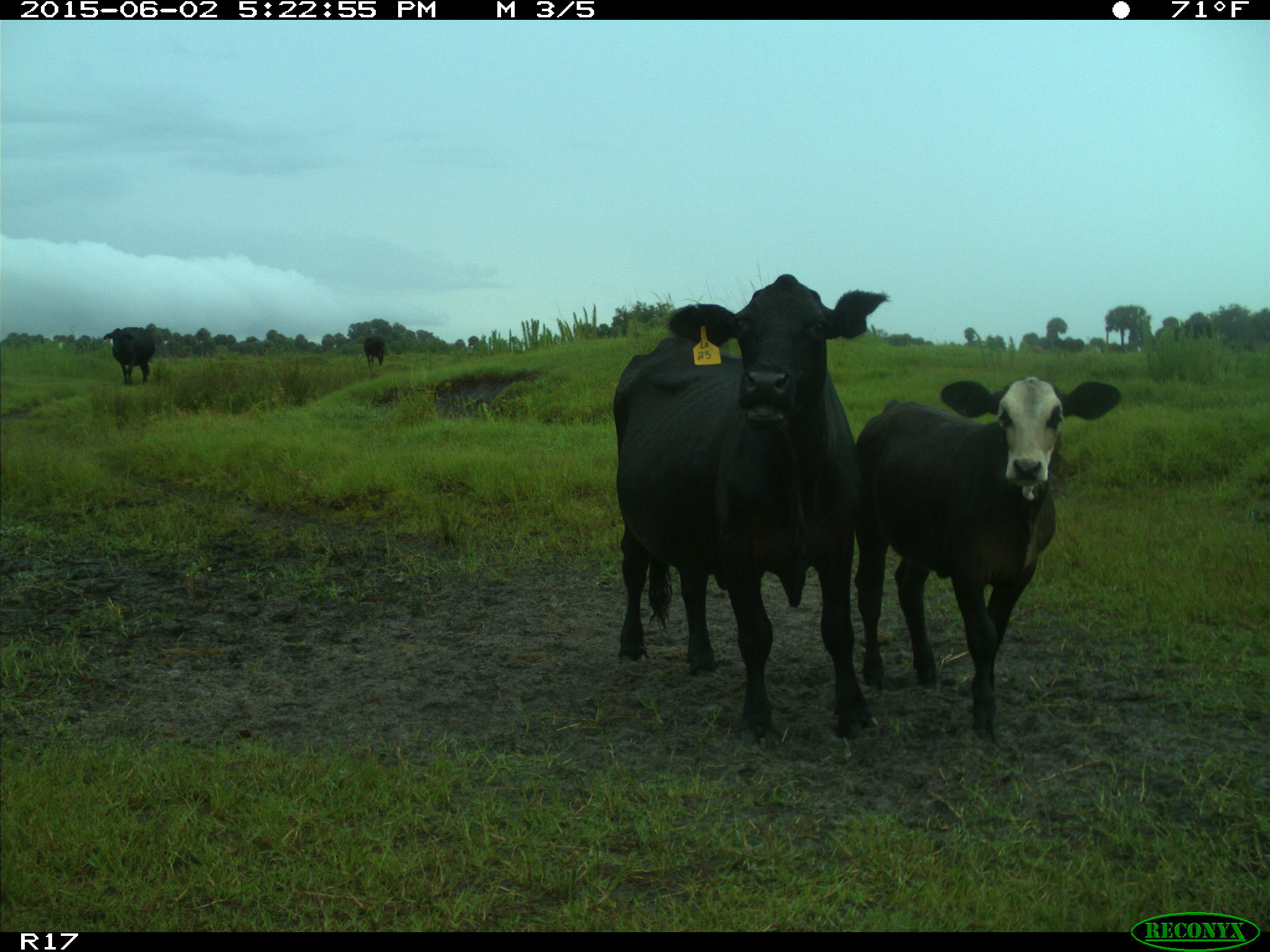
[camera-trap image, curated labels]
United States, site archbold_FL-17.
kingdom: Animalia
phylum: Chordata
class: Mammalia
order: Artiodactyla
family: Bovidae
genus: Bos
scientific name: Bos taurus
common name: domestic cow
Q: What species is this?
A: Bos taurus (domestic cow).